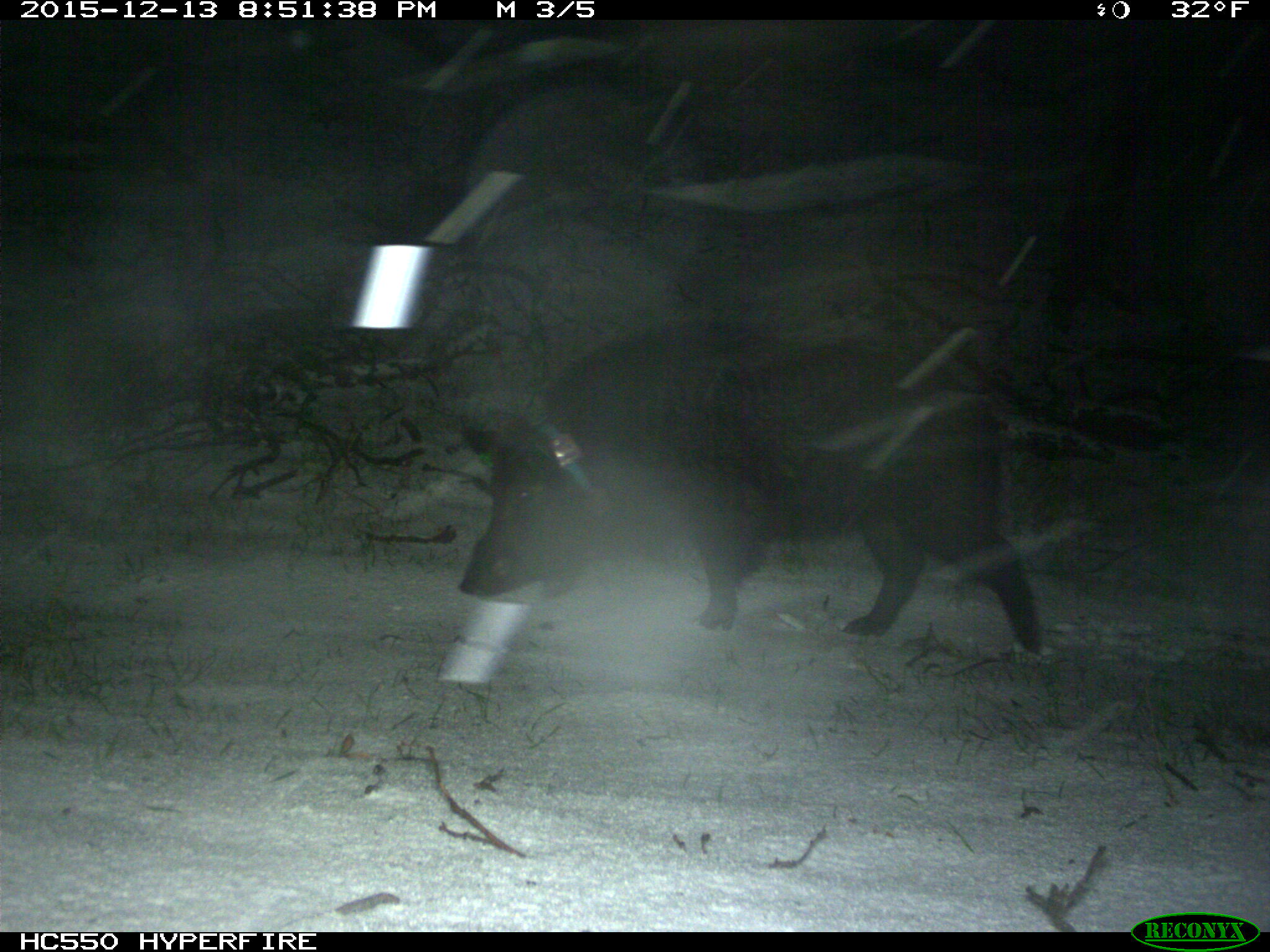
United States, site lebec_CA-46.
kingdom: Animalia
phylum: Chordata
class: Mammalia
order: Artiodactyla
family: Suidae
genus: Sus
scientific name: Sus scrofa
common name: wild boar